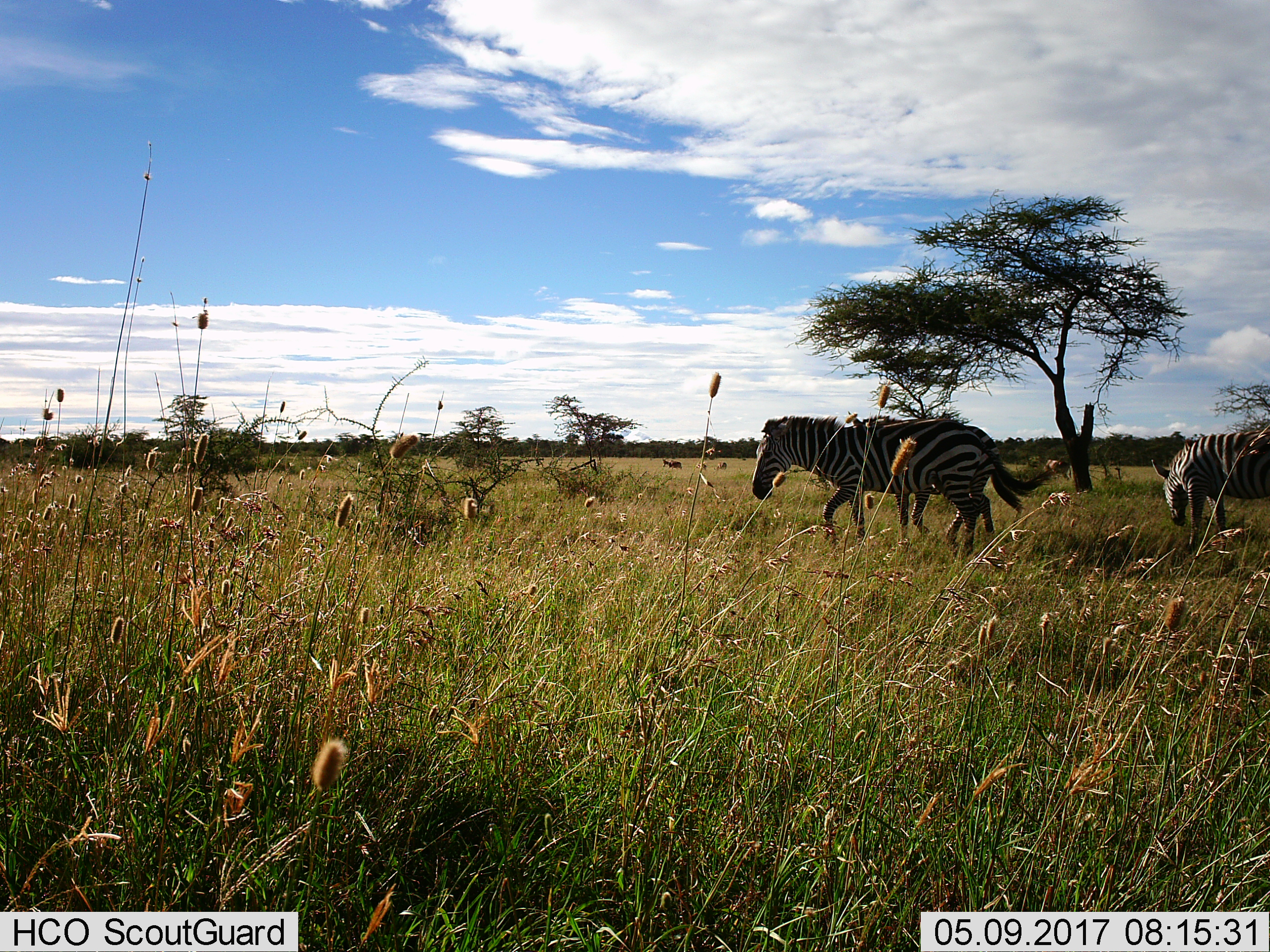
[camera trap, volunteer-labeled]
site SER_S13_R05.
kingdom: Animalia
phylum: Chordata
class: Mammalia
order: Perissodactyla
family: Equidae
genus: Equus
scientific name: Equus quagga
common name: plains zebra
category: zebraplains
Zebraplains (plains zebra) (Equus quagga), count 3. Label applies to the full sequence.